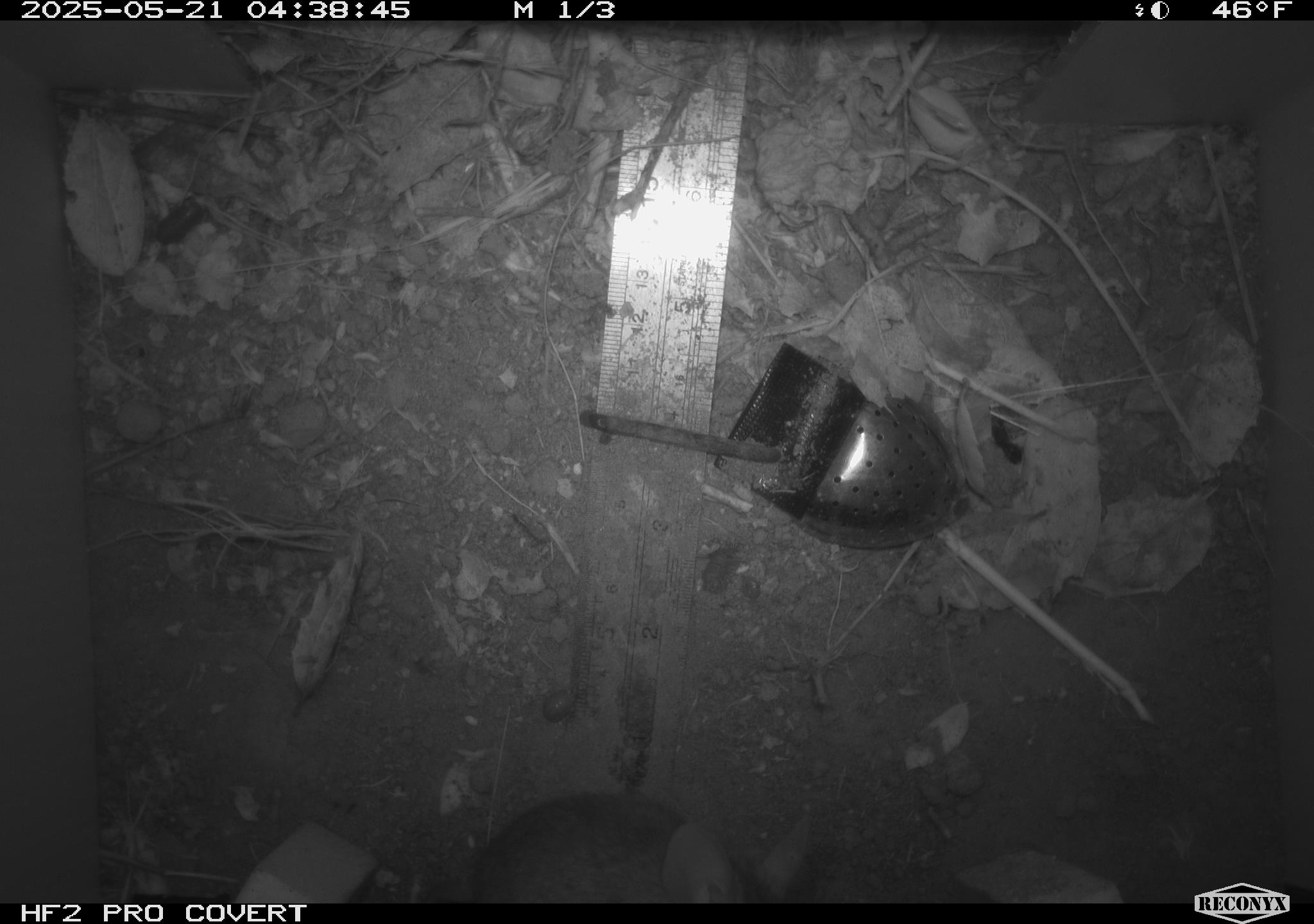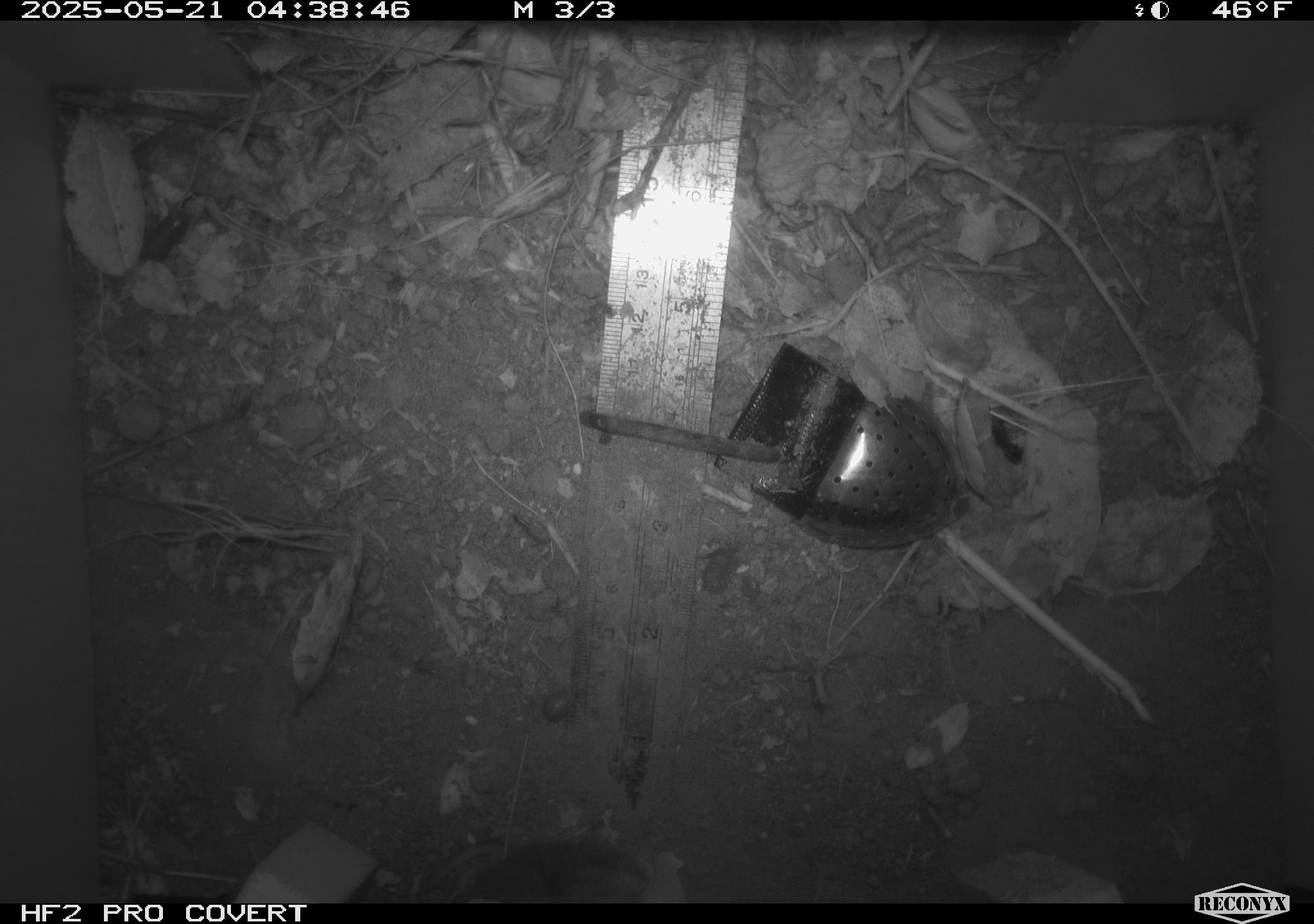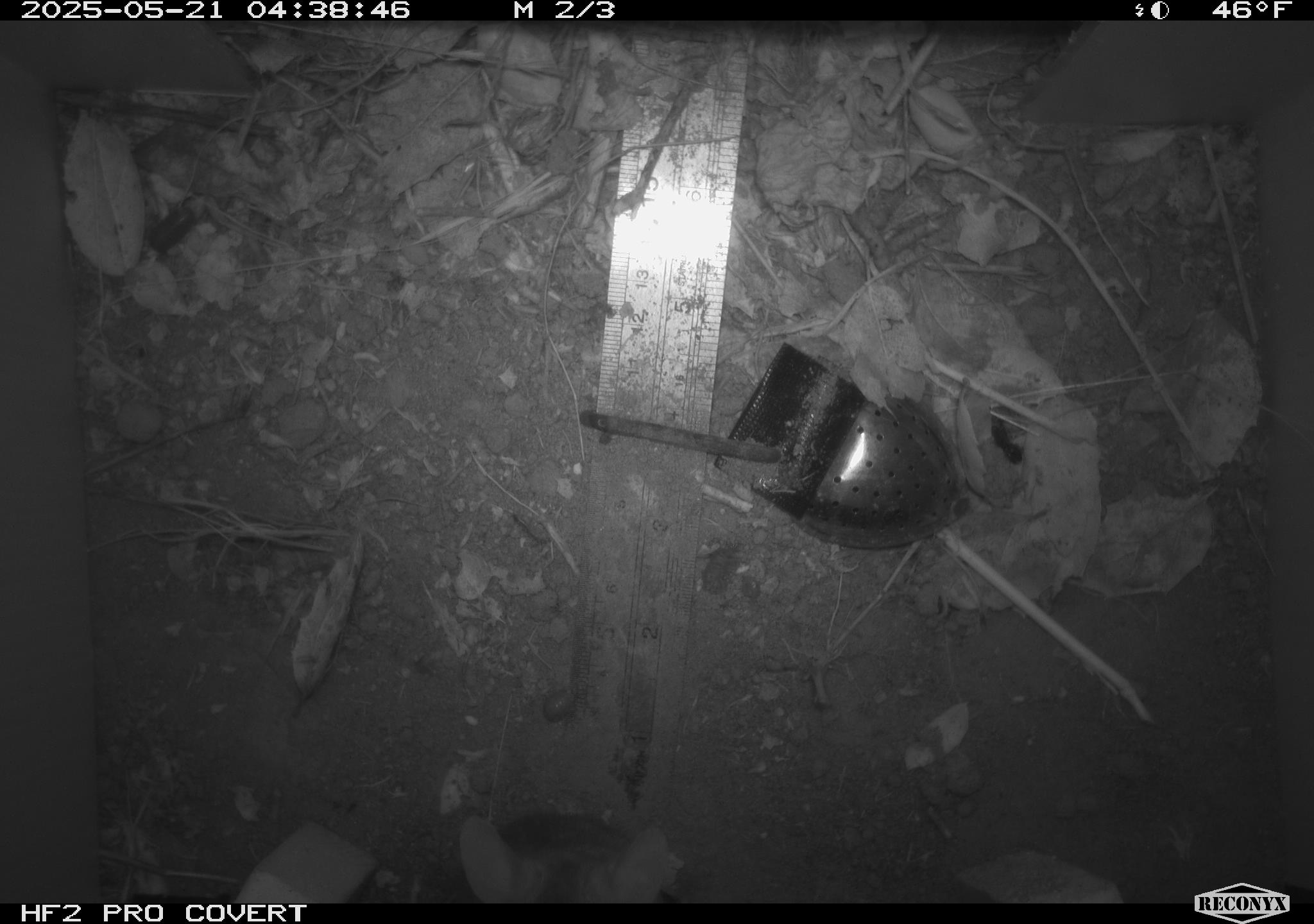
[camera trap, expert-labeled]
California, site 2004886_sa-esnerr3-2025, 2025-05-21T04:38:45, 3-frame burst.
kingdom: Animalia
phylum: Chordata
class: Mammalia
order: Rodentia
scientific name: Rodentia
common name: rodent